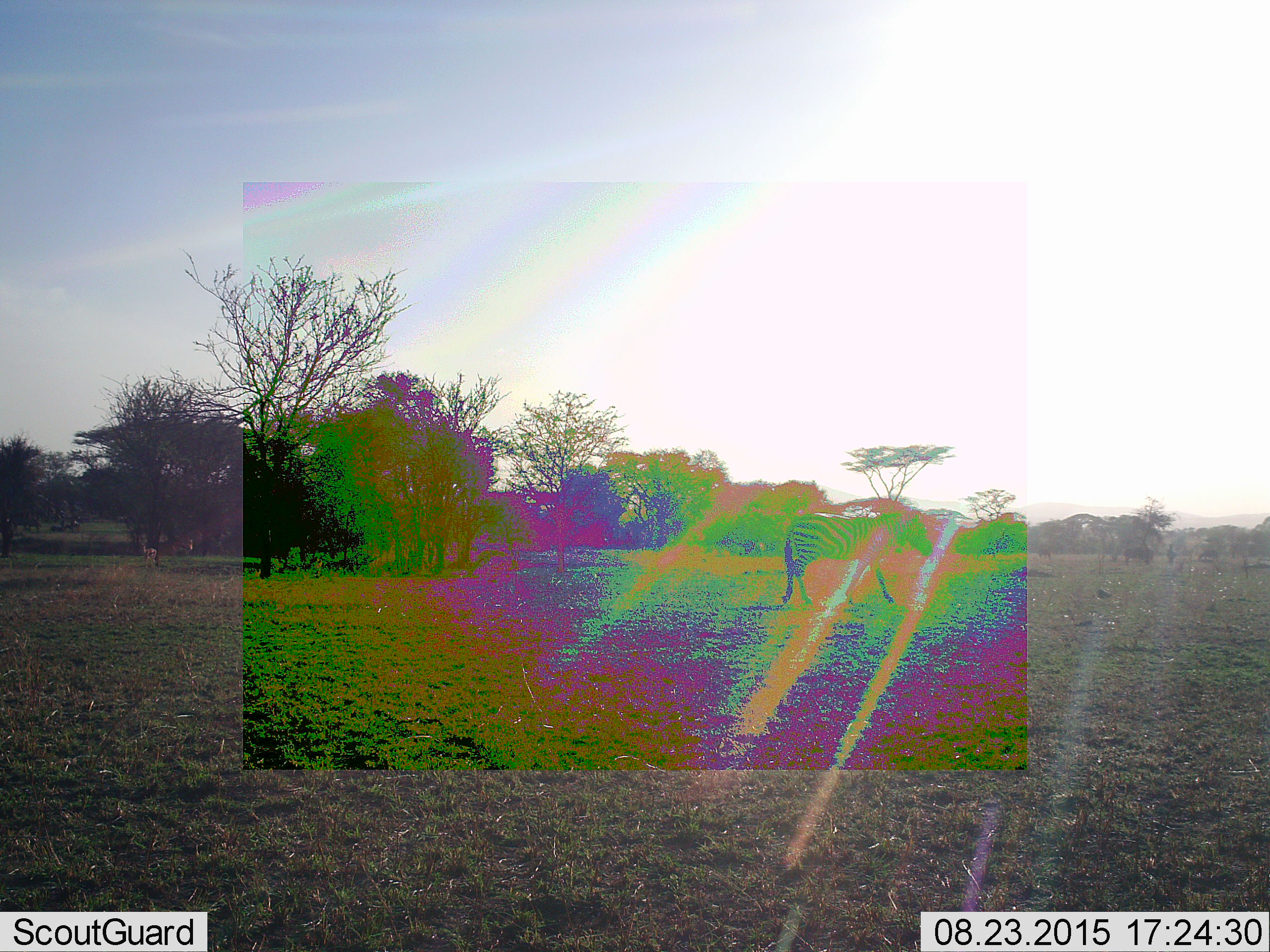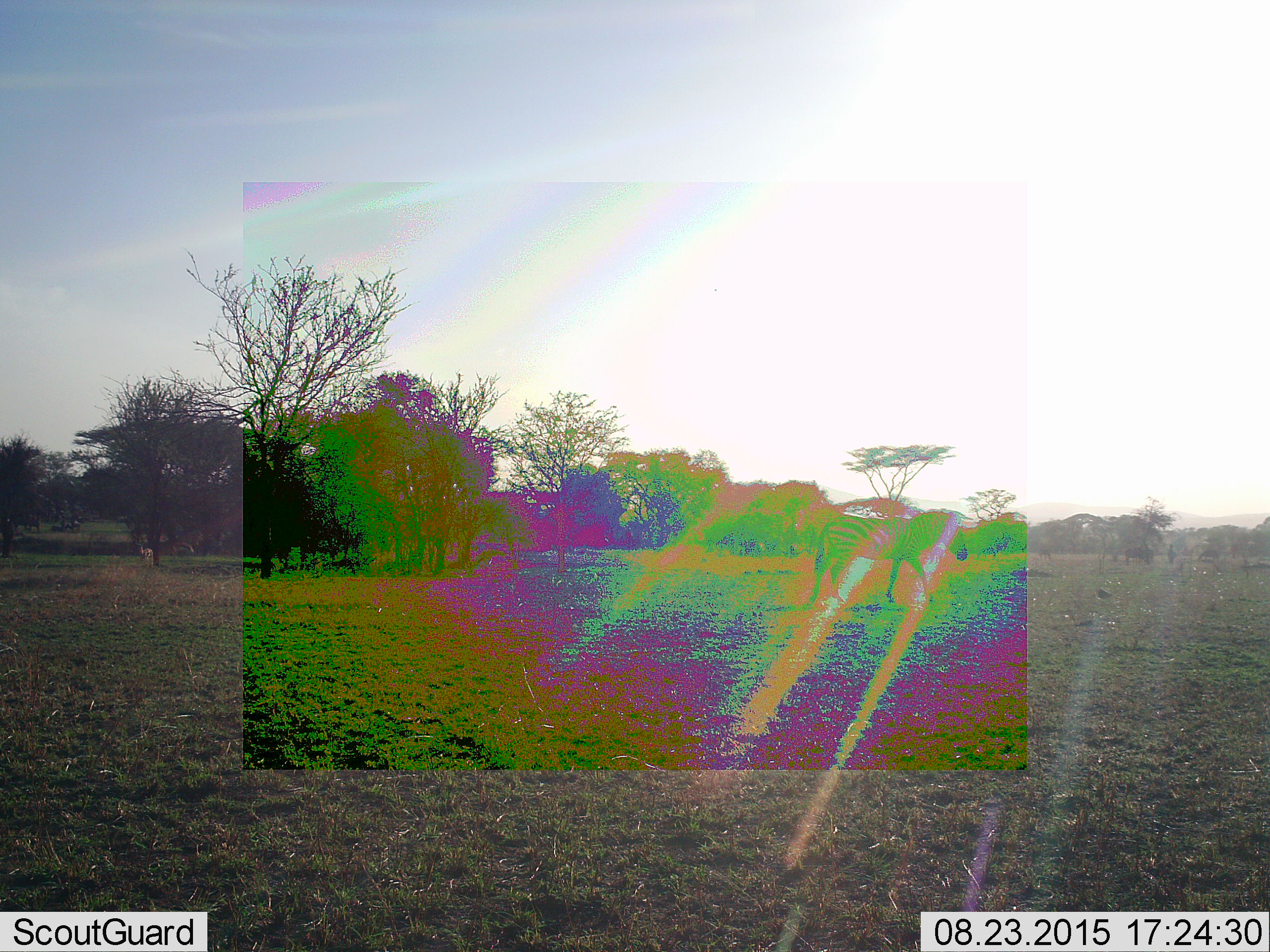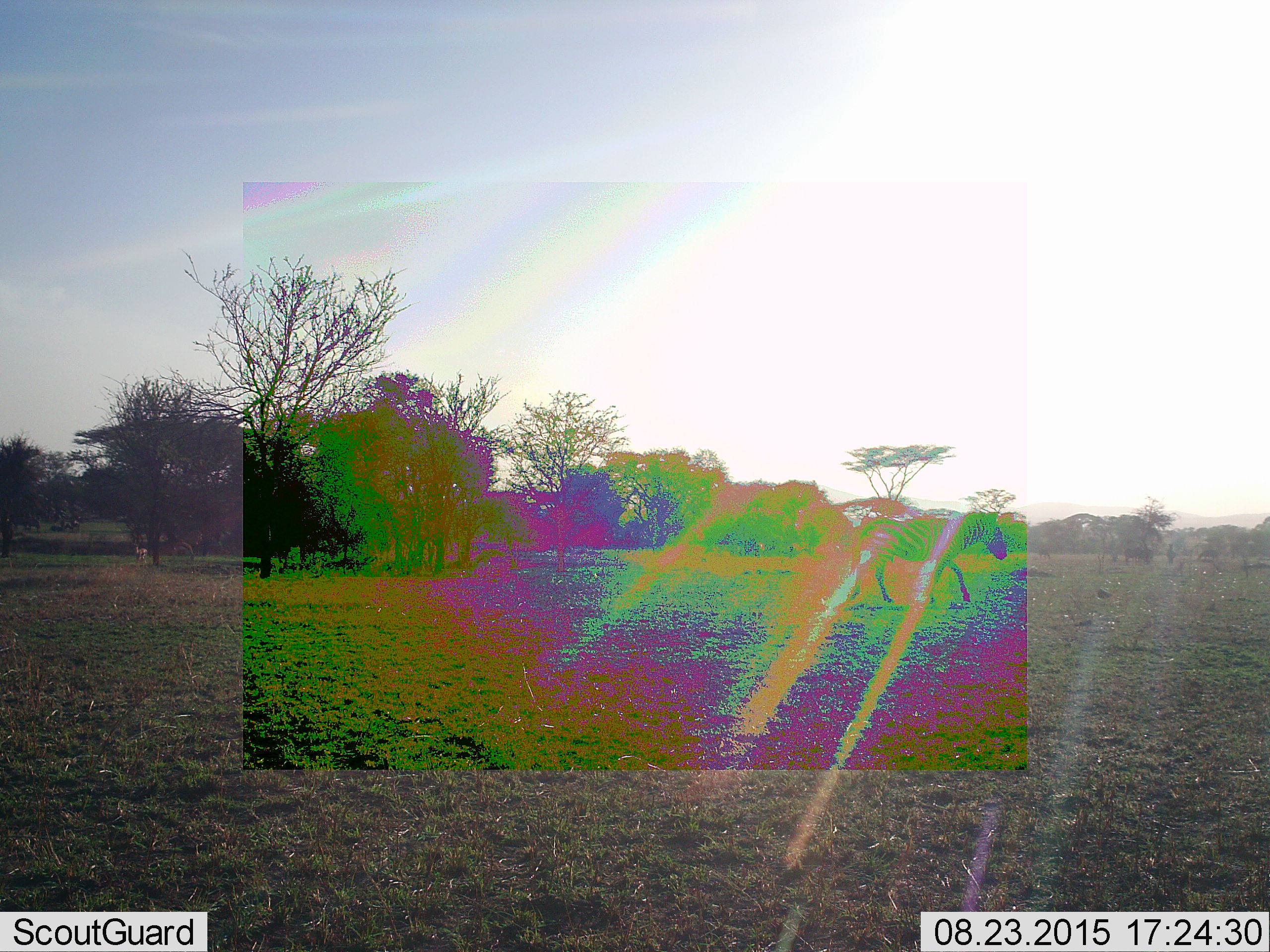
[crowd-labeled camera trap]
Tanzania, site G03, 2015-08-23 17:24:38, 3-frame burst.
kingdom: Animalia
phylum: Chordata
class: Mammalia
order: Artiodactyla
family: Bovidae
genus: Eudorcas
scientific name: Eudorcas thomsonii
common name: thomson's gazelle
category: gazellethomsons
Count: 2.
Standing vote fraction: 67%.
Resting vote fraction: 0%.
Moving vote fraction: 44%.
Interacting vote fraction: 0%.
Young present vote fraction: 0%.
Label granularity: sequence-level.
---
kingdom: Animalia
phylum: Chordata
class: Mammalia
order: Perissodactyla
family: Equidae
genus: Equus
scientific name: Equus quagga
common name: plains zebra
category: zebra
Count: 1.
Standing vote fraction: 38%.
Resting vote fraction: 6%.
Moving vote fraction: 94%.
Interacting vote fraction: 0%.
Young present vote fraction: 0%.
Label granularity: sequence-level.